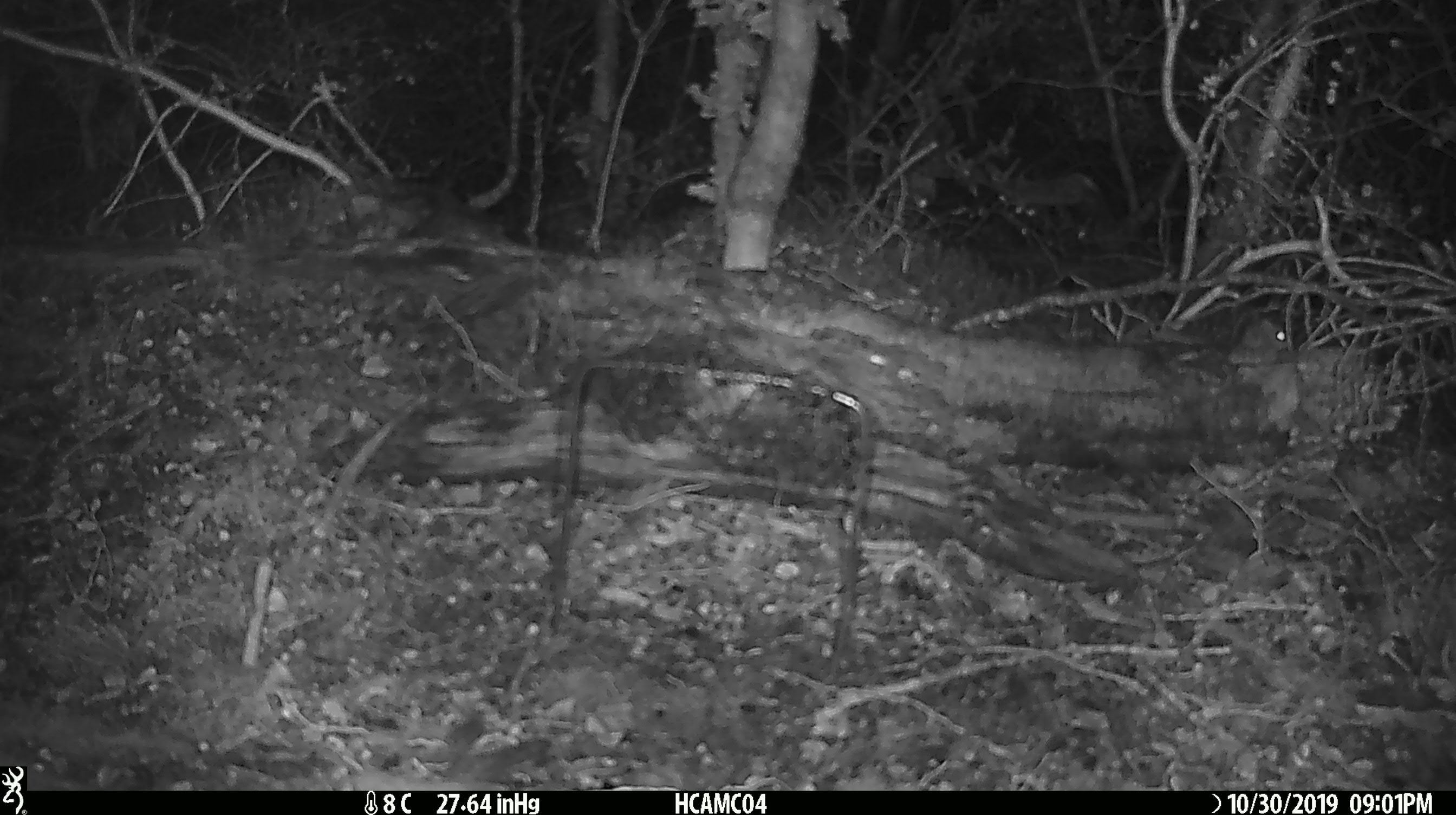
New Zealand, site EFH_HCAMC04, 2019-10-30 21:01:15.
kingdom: Animalia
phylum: Chordata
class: Mammalia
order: Rodentia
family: Muridae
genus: Mus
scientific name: Mus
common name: mouse